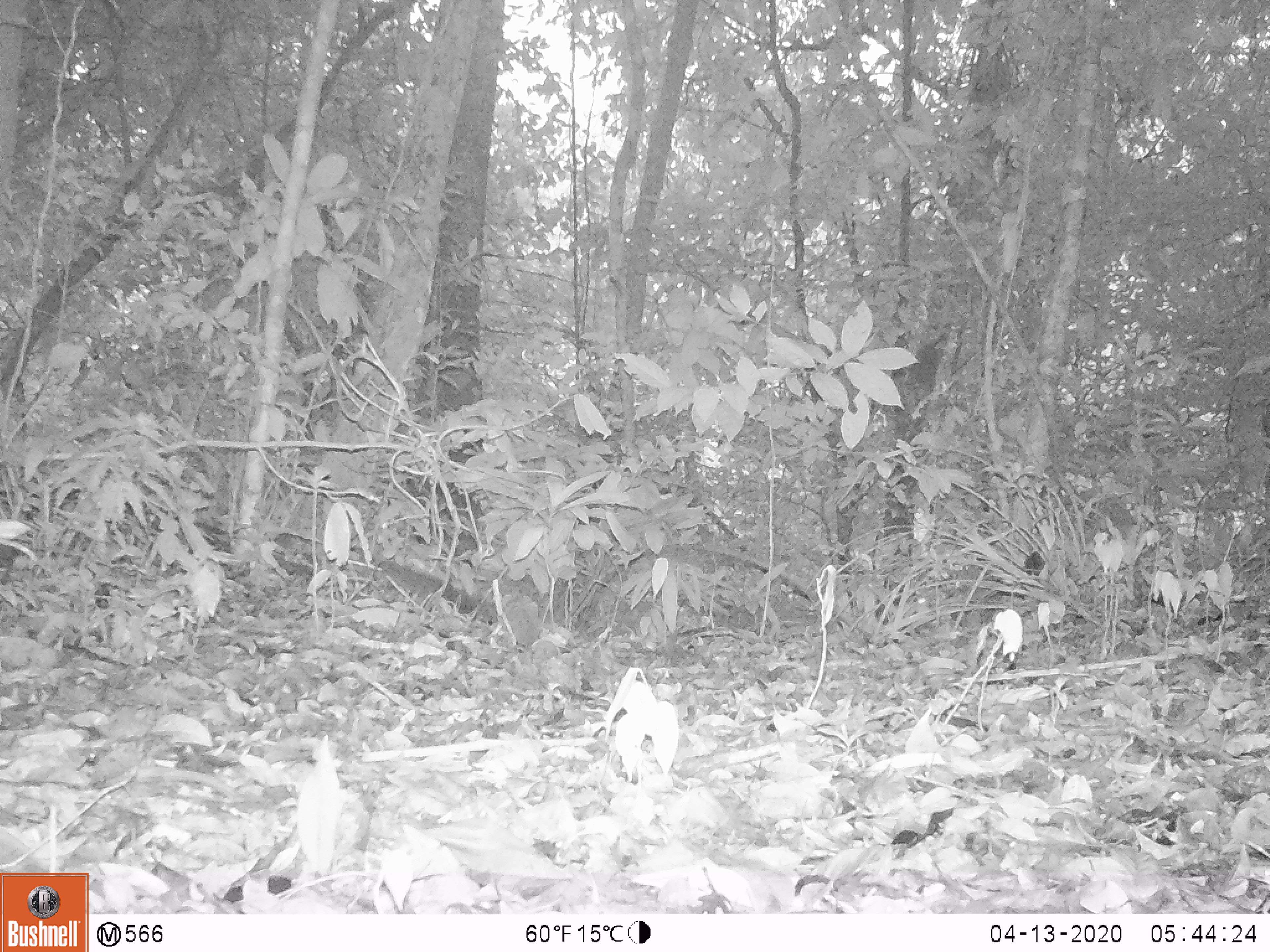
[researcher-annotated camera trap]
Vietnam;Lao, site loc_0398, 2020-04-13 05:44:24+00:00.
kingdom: Animalia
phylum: Chordata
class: Mammalia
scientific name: Mammalia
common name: mammal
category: unidentified small mammal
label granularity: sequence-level